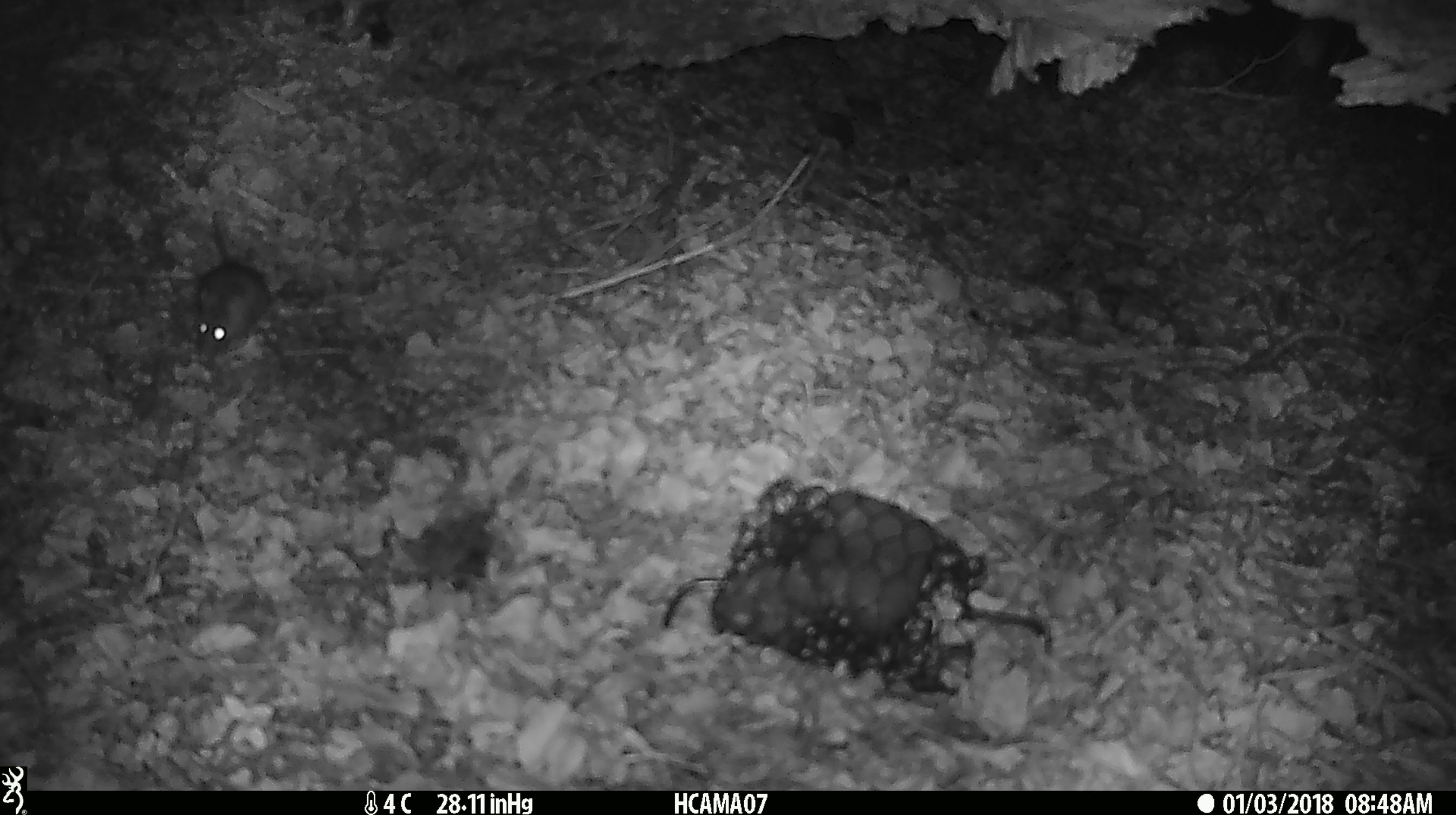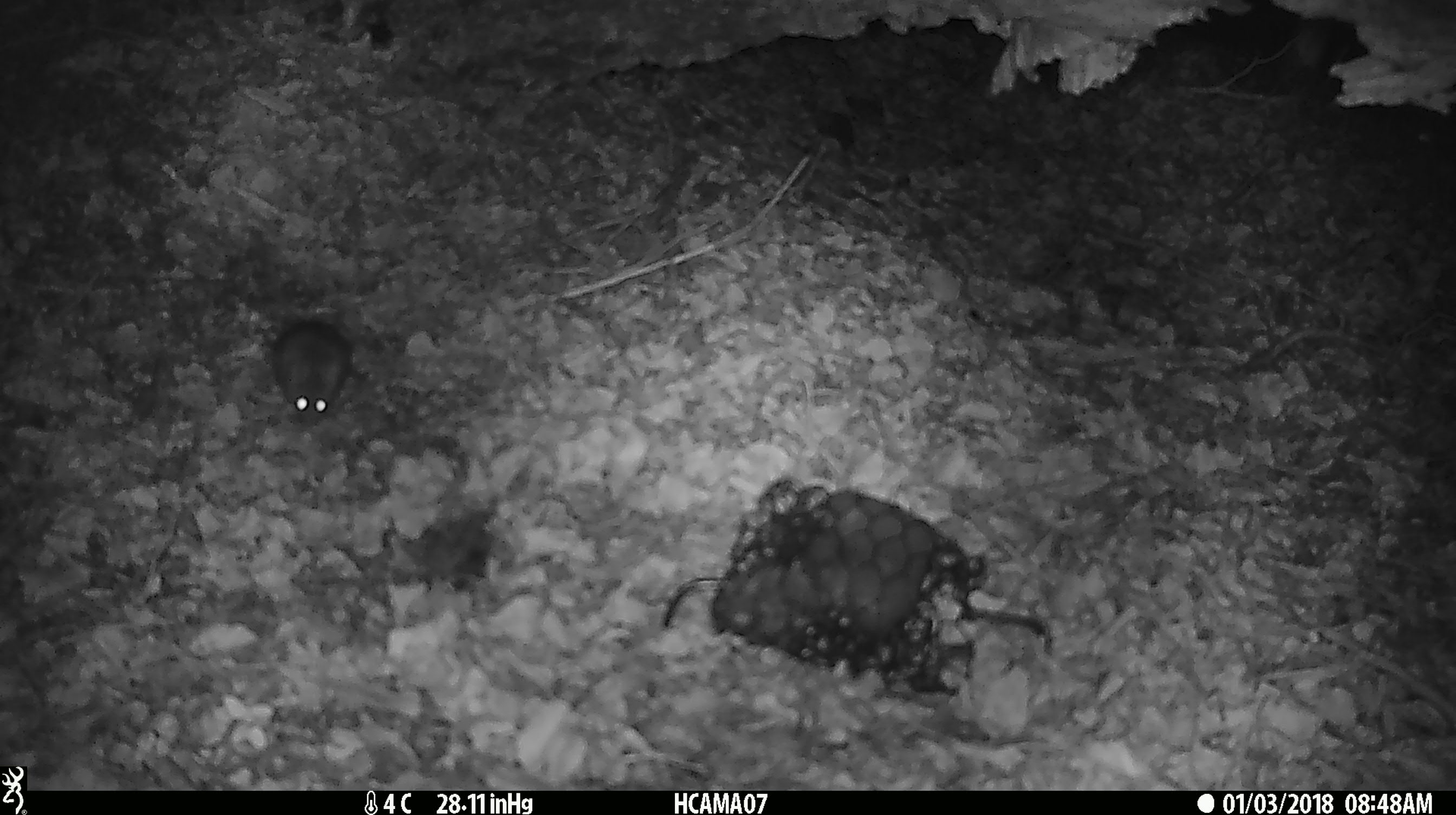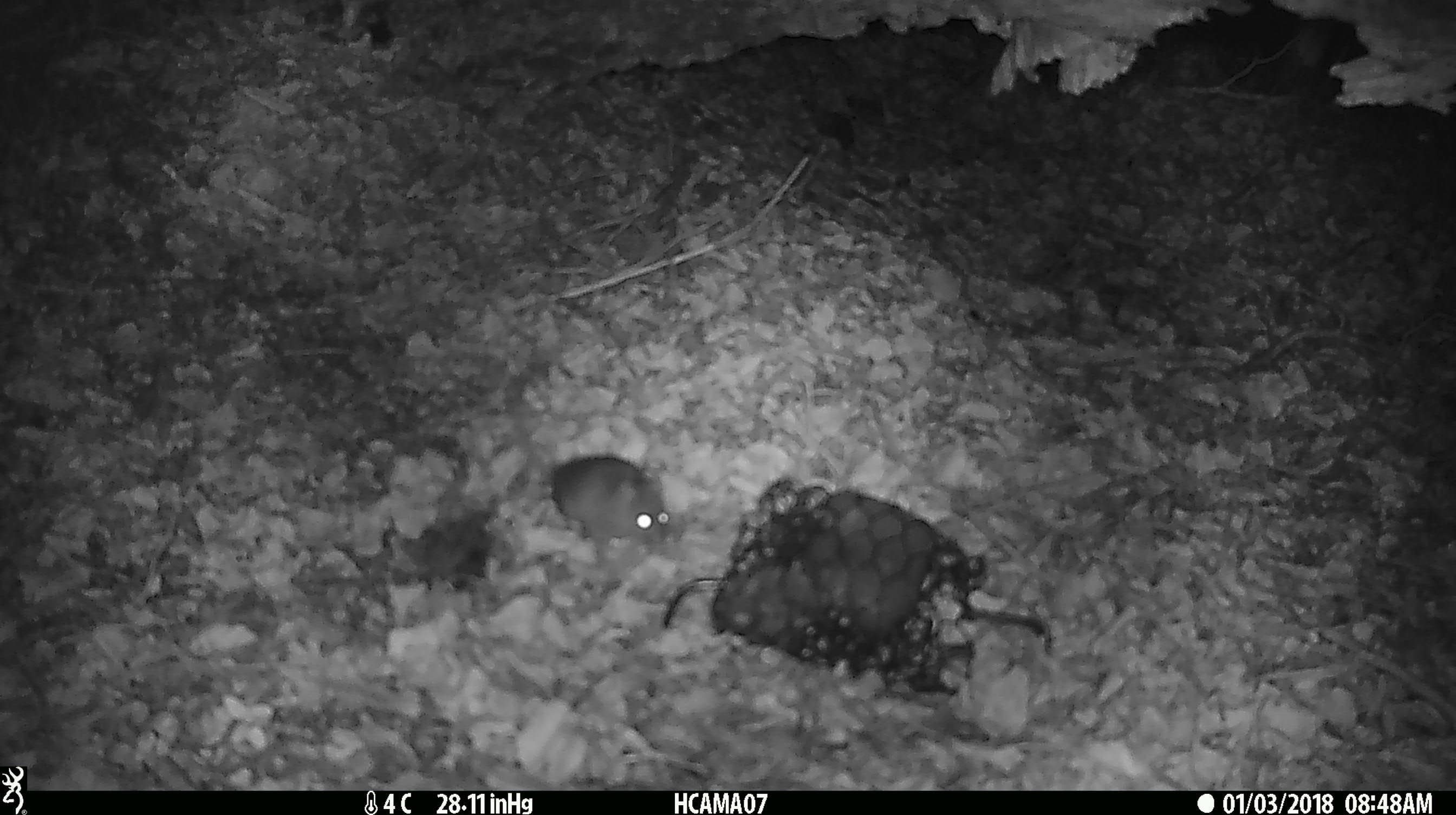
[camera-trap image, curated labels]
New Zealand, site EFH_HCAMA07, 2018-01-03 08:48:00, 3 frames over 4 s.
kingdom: Animalia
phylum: Chordata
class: Mammalia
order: Rodentia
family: Muridae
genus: Mus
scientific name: Mus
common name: mouse